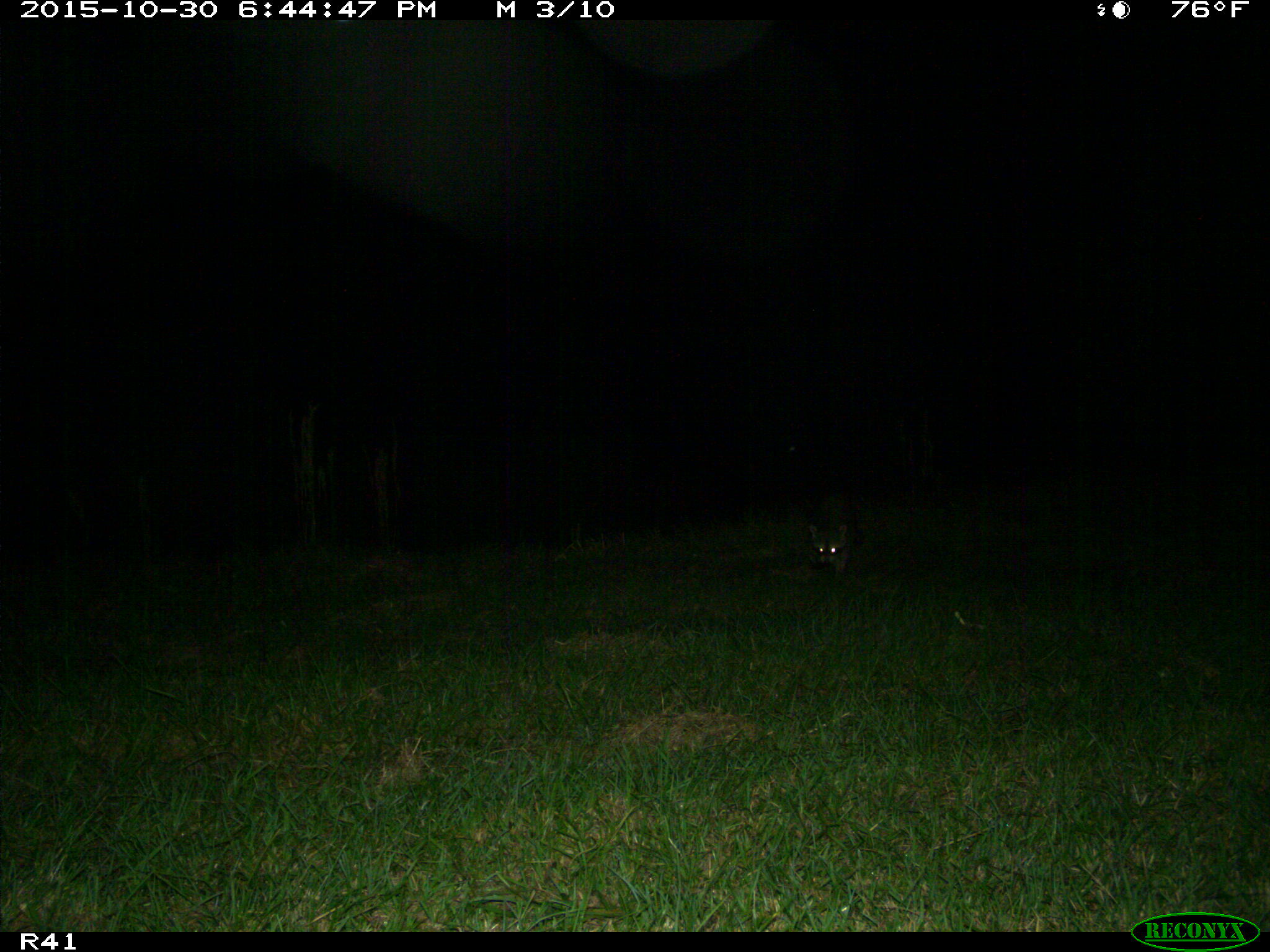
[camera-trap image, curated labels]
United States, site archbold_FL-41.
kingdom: Animalia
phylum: Chordata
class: Mammalia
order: Carnivora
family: Procyonidae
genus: Procyon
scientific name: Procyon lotor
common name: common raccoon